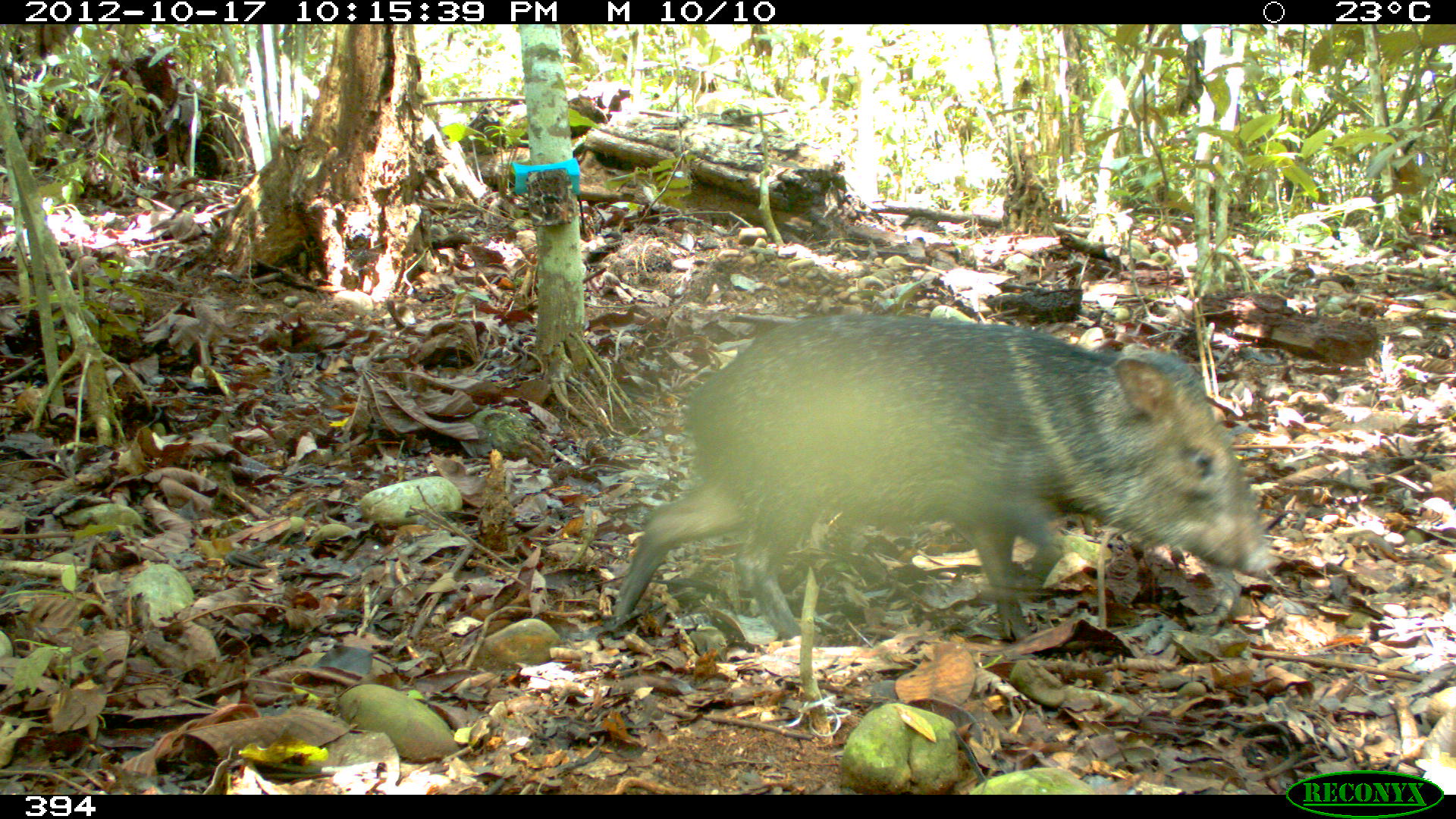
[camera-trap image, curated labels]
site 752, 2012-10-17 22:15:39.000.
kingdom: Animalia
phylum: Chordata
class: Mammalia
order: Artiodactyla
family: Tayassuidae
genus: Pecari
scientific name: Pecari tajacu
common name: collared peccary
Pecari tajacu (collared peccary).